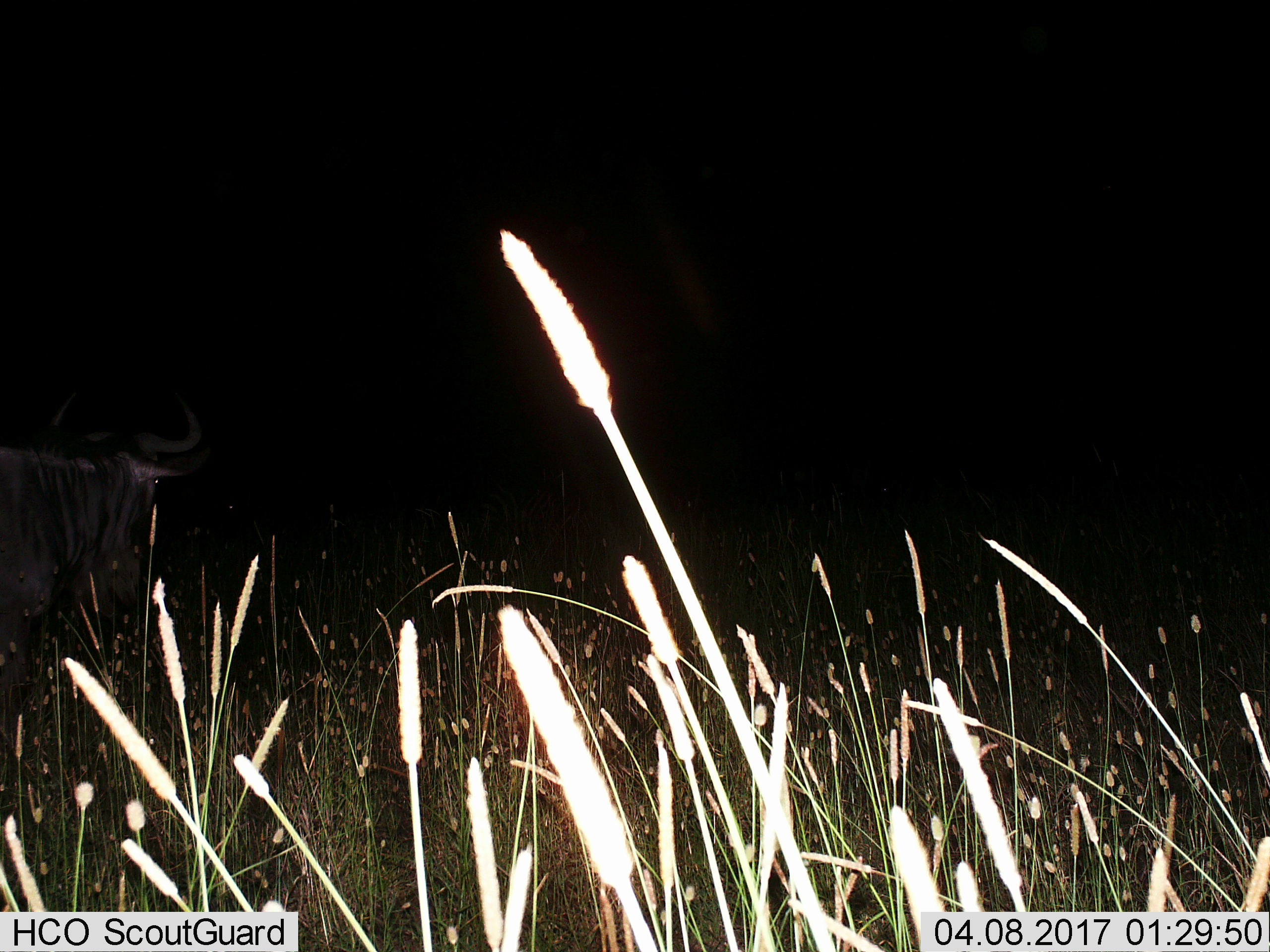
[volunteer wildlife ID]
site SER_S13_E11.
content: unidentified animal